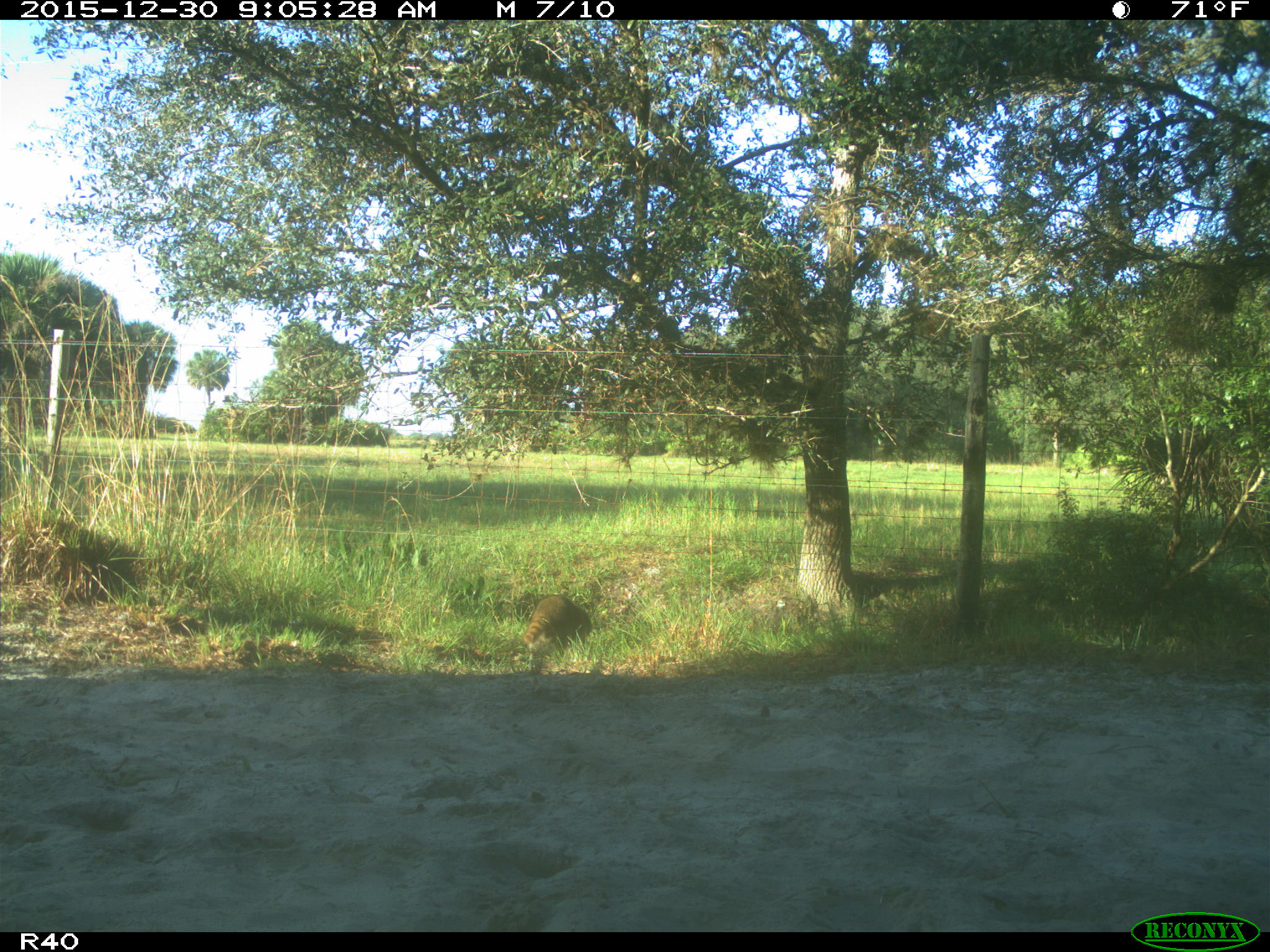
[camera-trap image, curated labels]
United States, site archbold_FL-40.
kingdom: Animalia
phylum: Chordata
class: Mammalia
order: Carnivora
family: Procyonidae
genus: Procyon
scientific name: Procyon lotor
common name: common raccoon